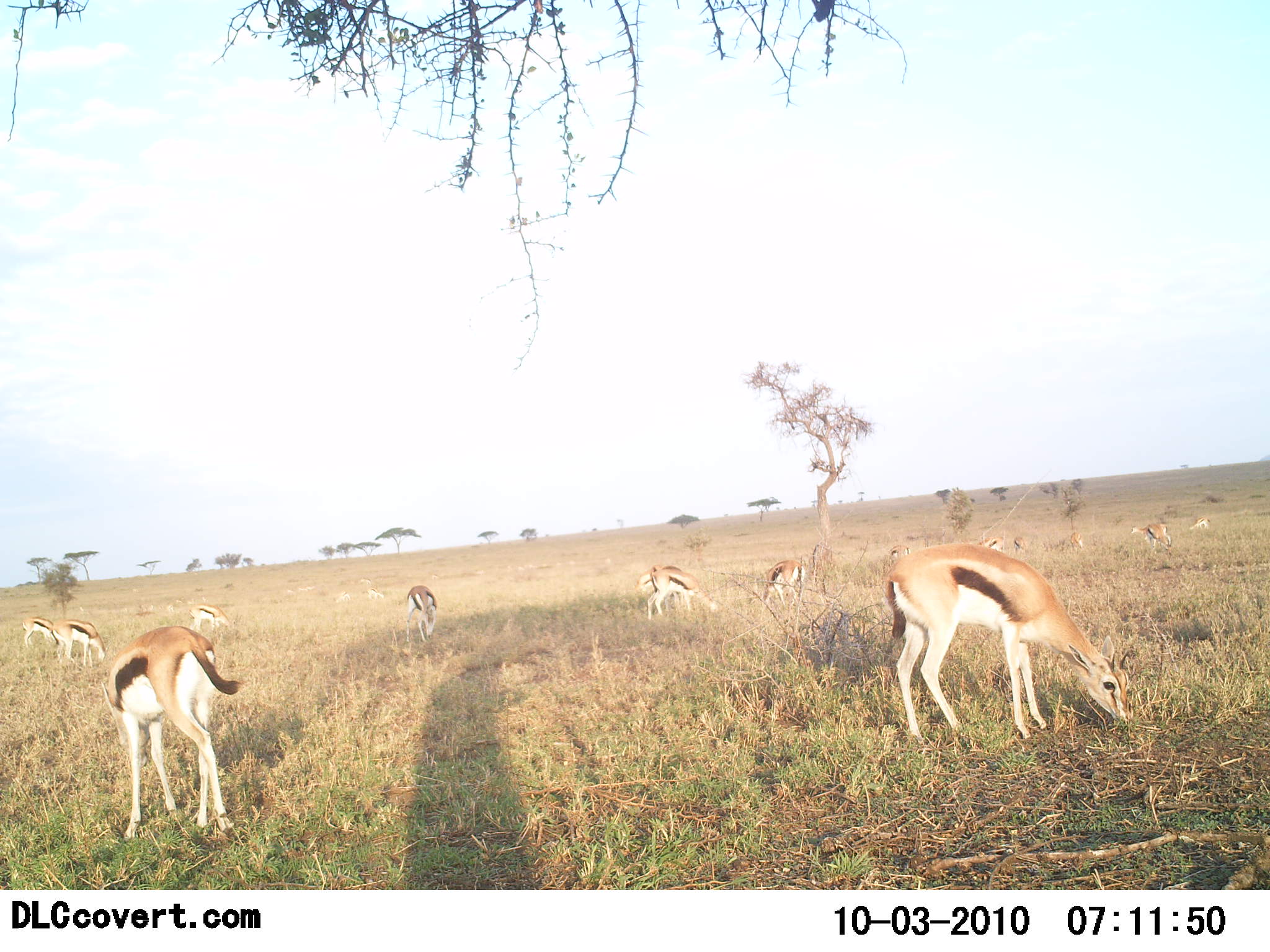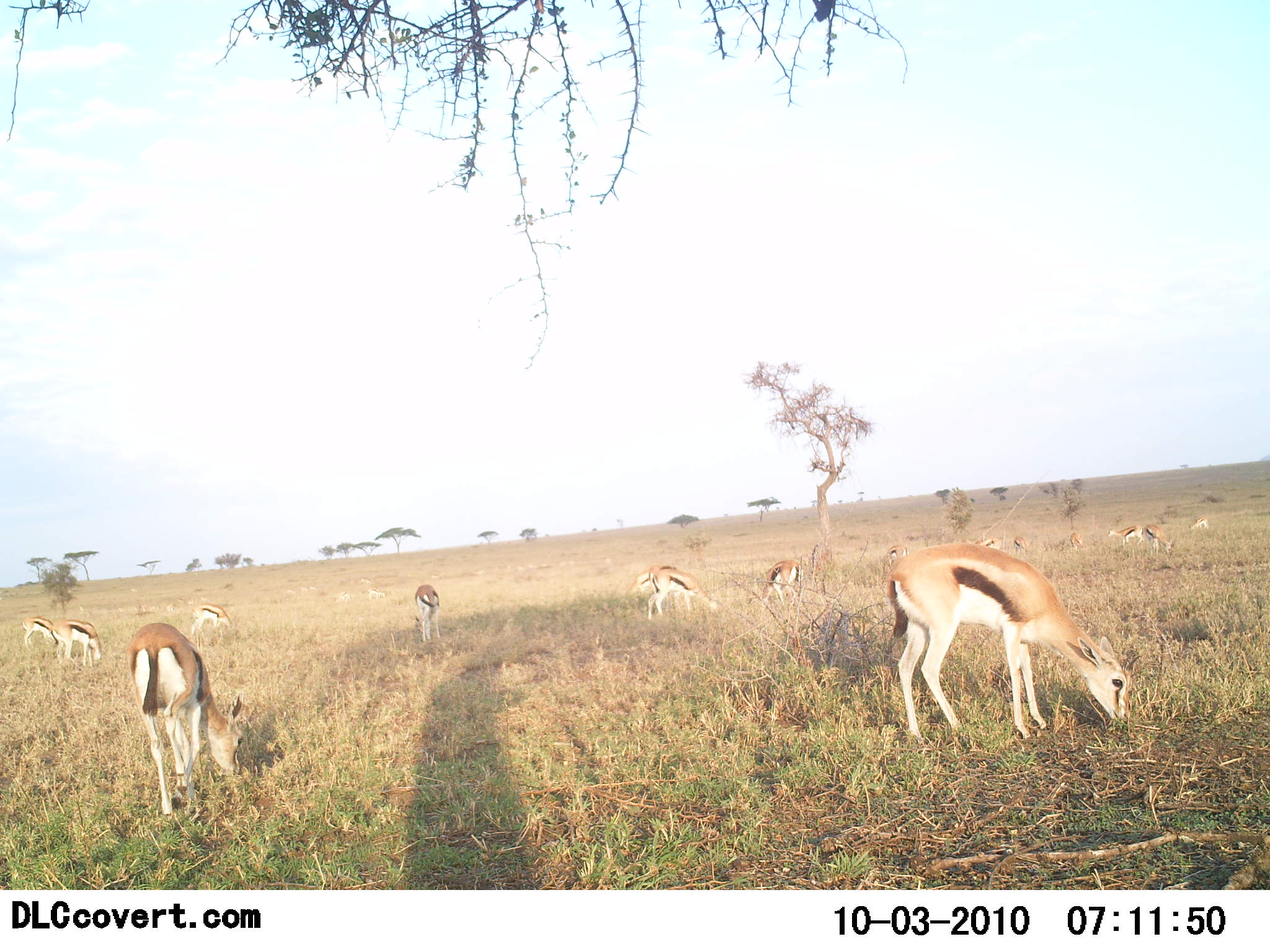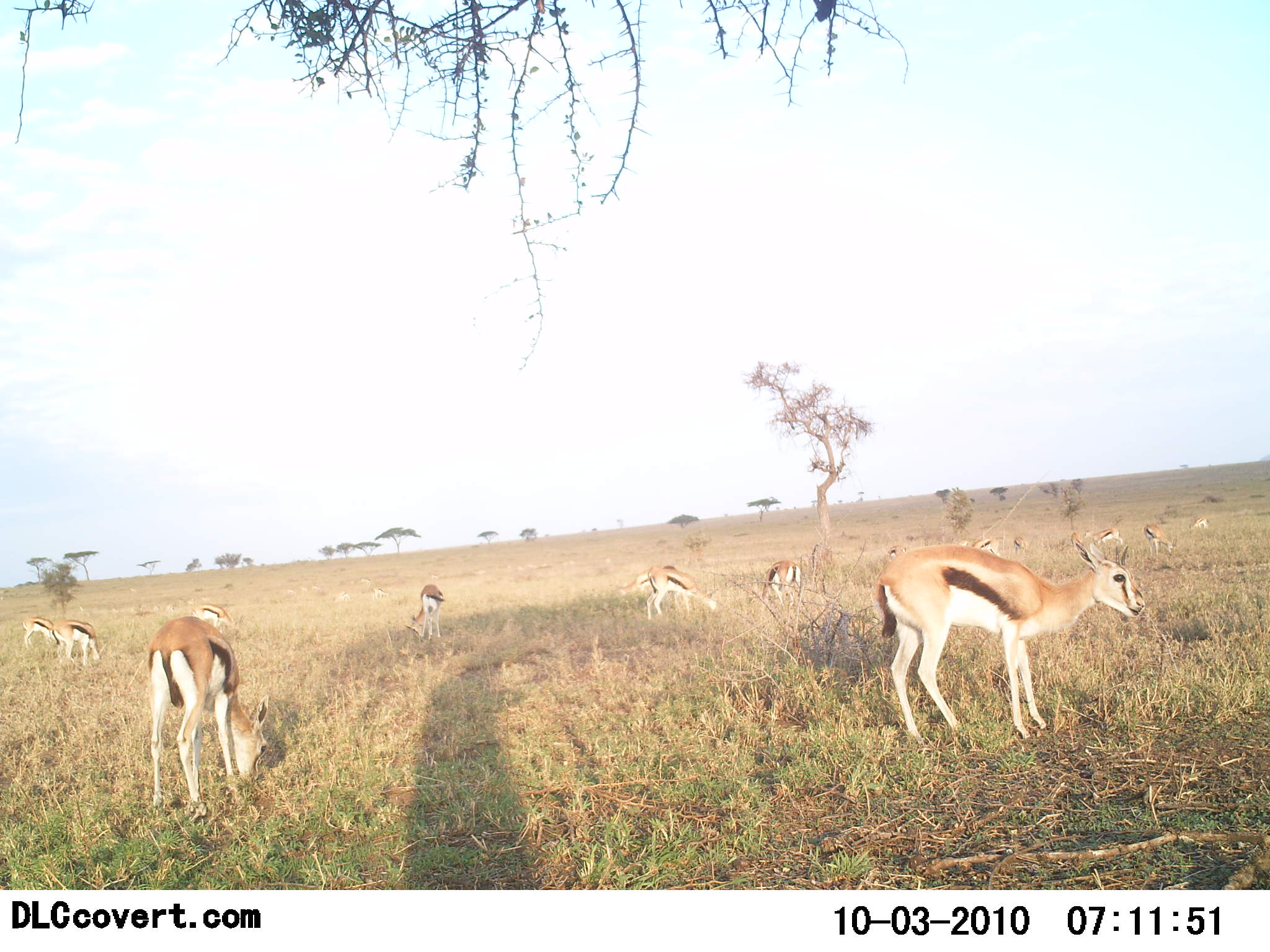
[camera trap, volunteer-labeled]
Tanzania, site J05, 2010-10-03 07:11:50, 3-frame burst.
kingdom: Animalia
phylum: Chordata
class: Mammalia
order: Artiodactyla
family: Bovidae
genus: Eudorcas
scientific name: Eudorcas thomsonii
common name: thomson's gazelle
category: gazellethomsons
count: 11-50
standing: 35%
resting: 0%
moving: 6%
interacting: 0%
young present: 6%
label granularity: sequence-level